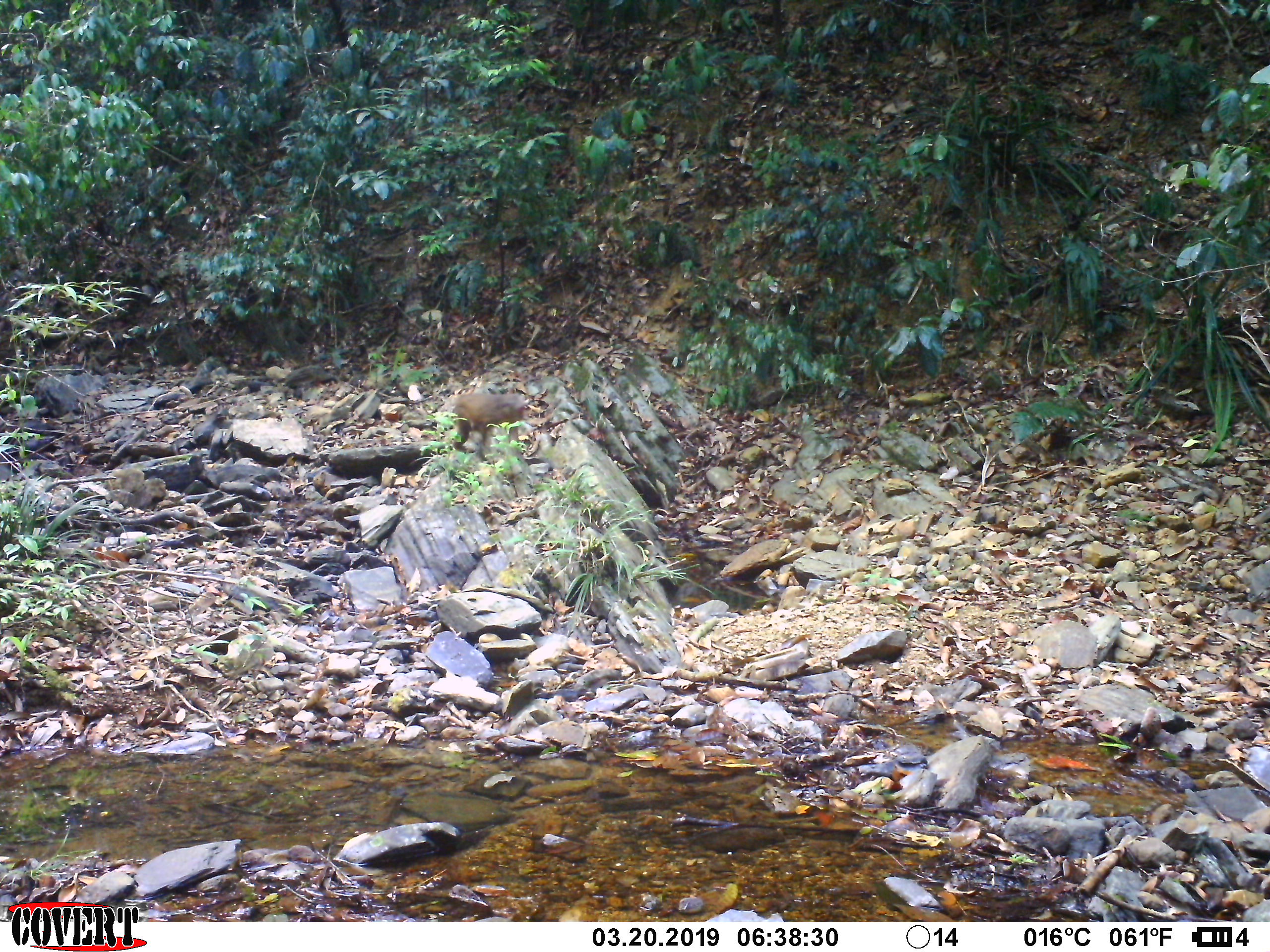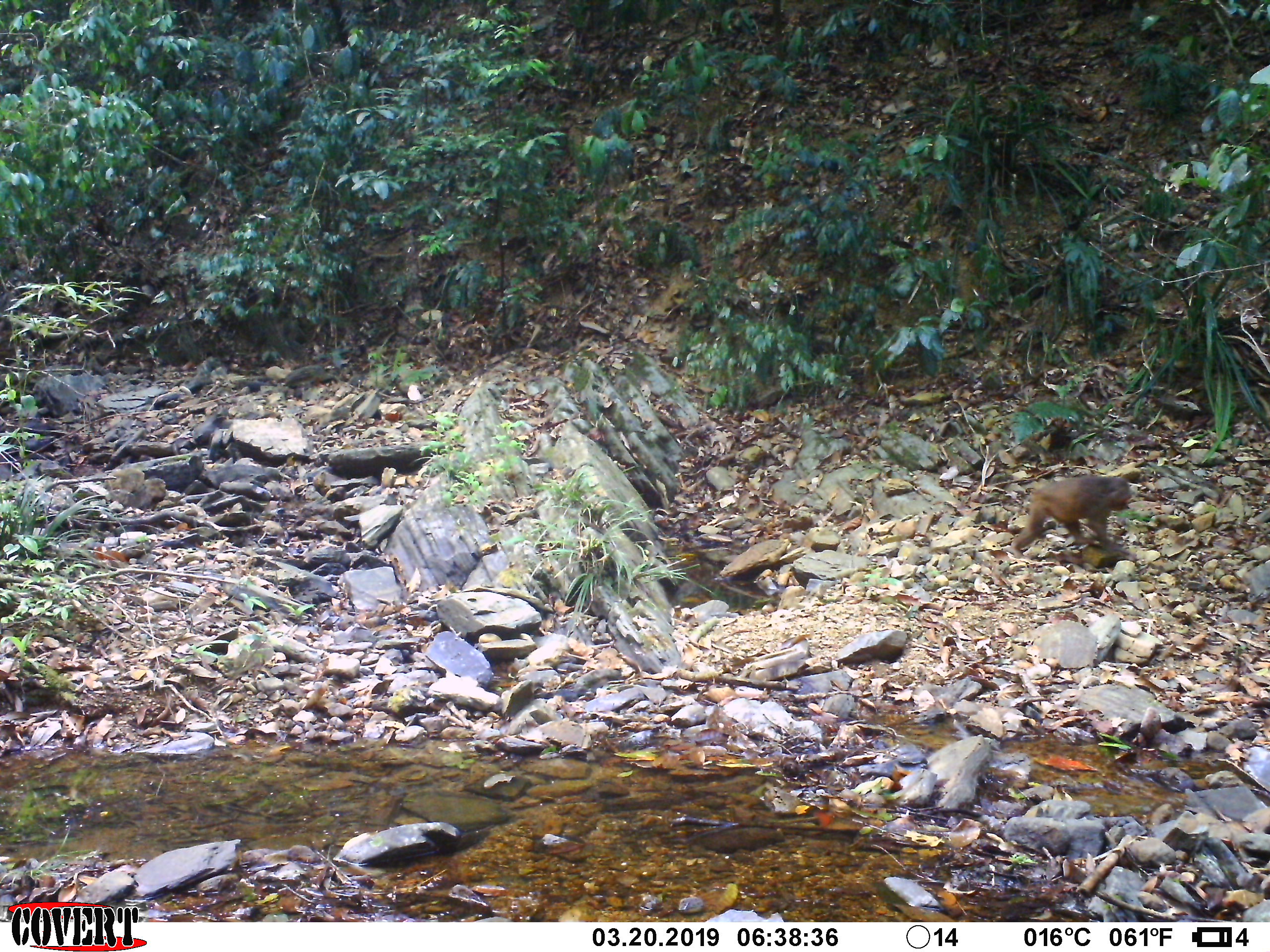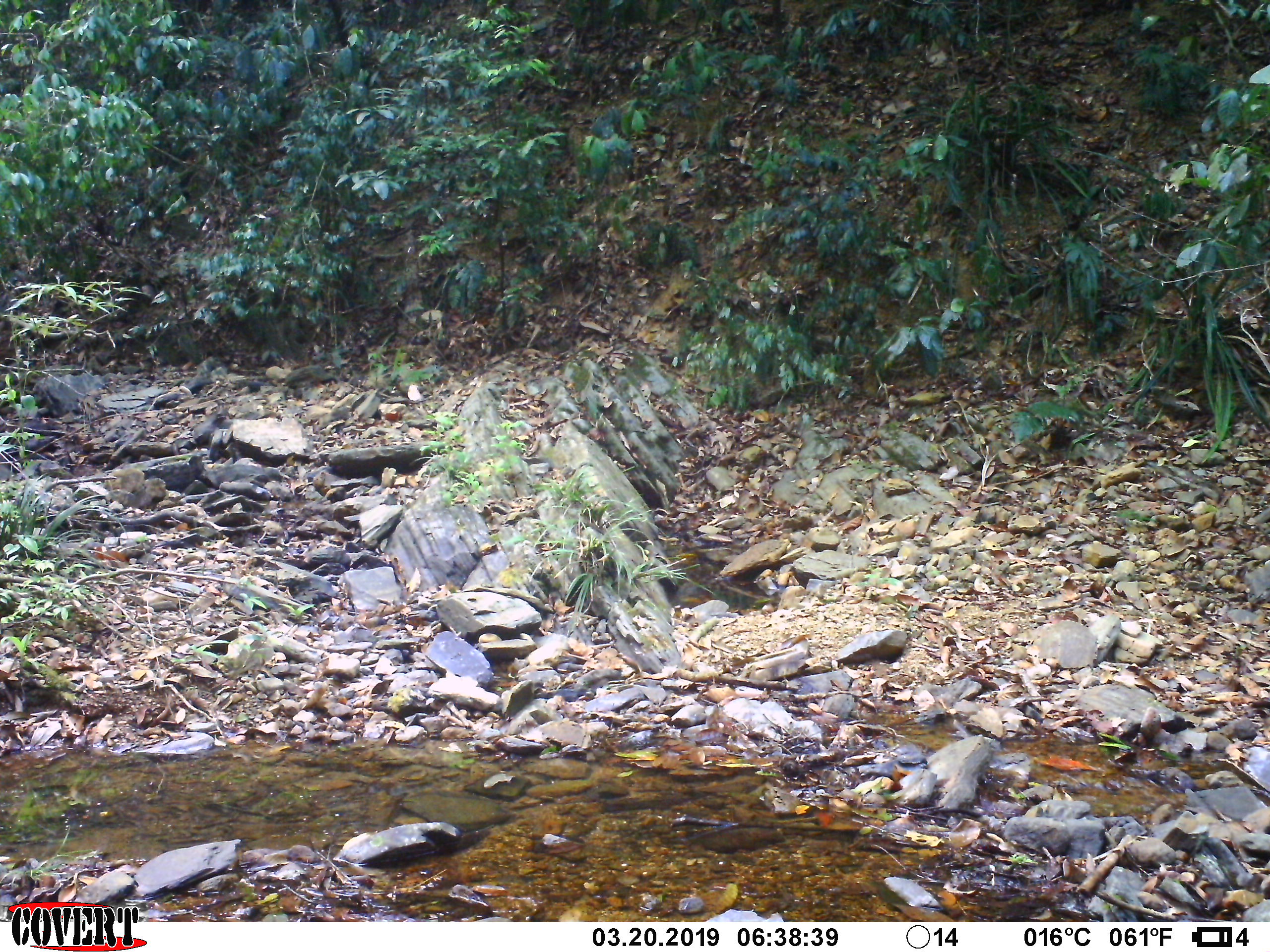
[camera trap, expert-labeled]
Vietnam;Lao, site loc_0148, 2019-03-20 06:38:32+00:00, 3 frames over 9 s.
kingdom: Animalia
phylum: Chordata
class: Mammalia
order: Primates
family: Cercopithecidae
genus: Macaca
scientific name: Macaca arctoides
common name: stump-tailed macaque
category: stump tailed macaque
Stump tailed macaque (stump-tailed macaque) (Macaca arctoides). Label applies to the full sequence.